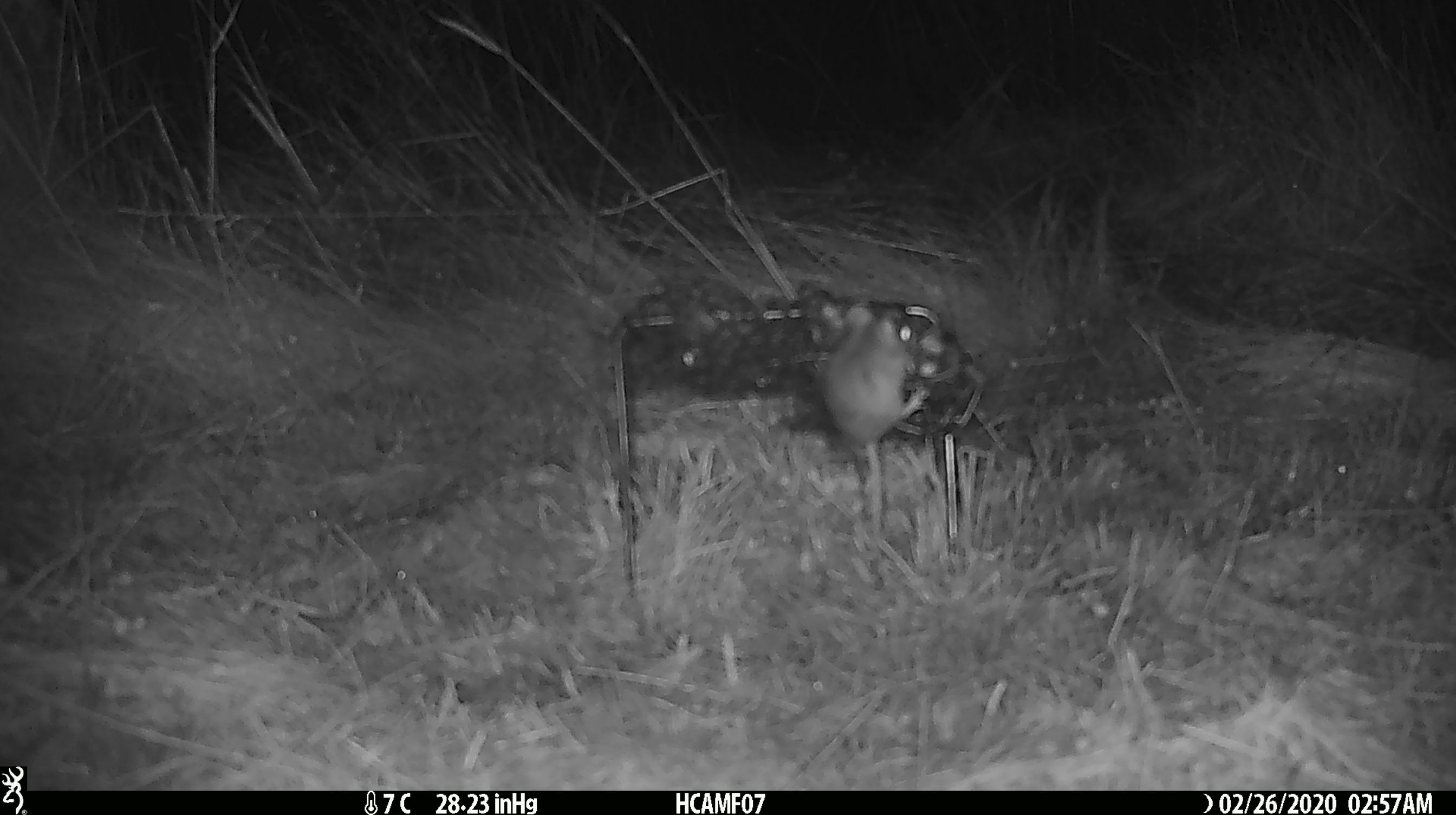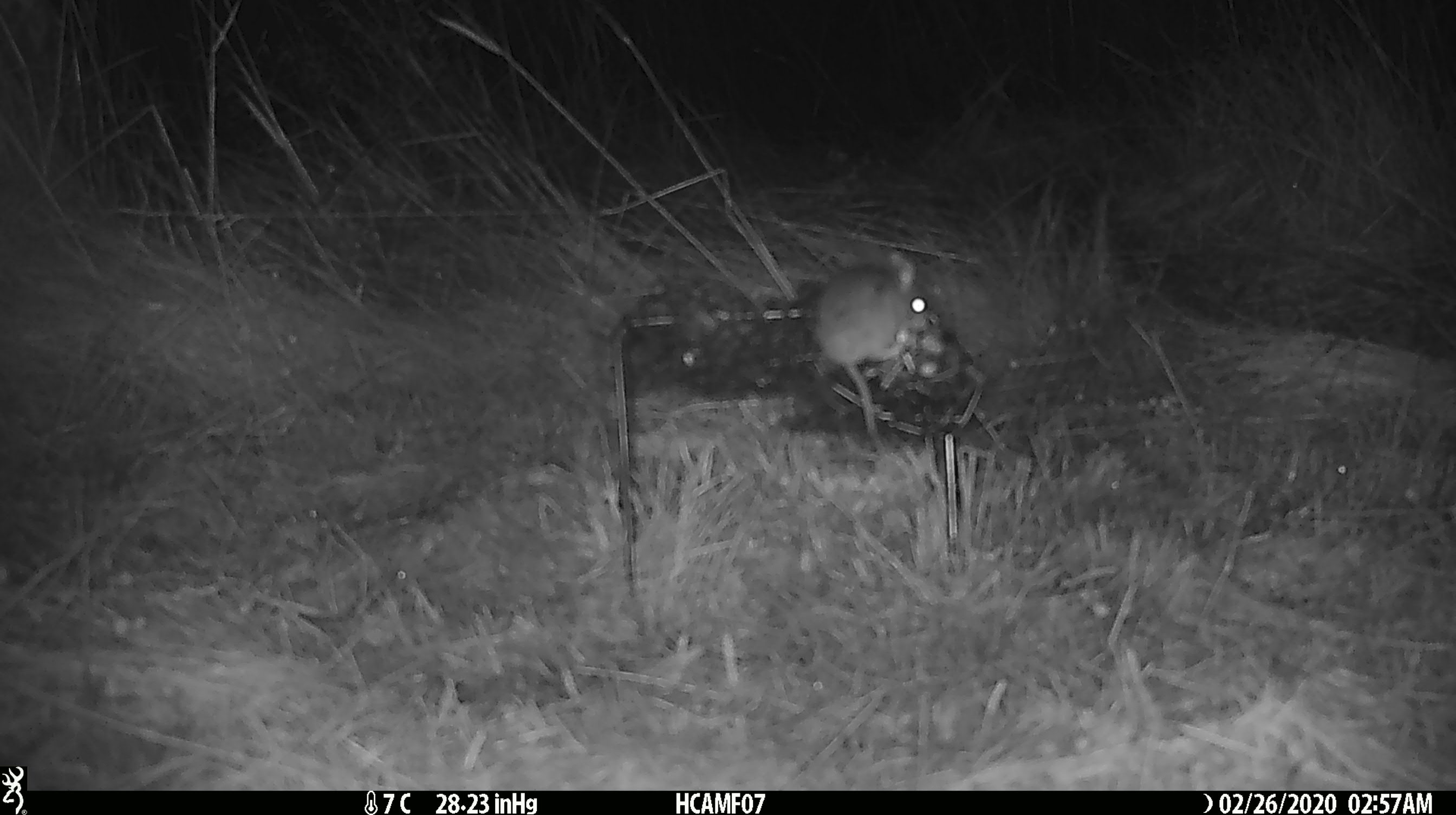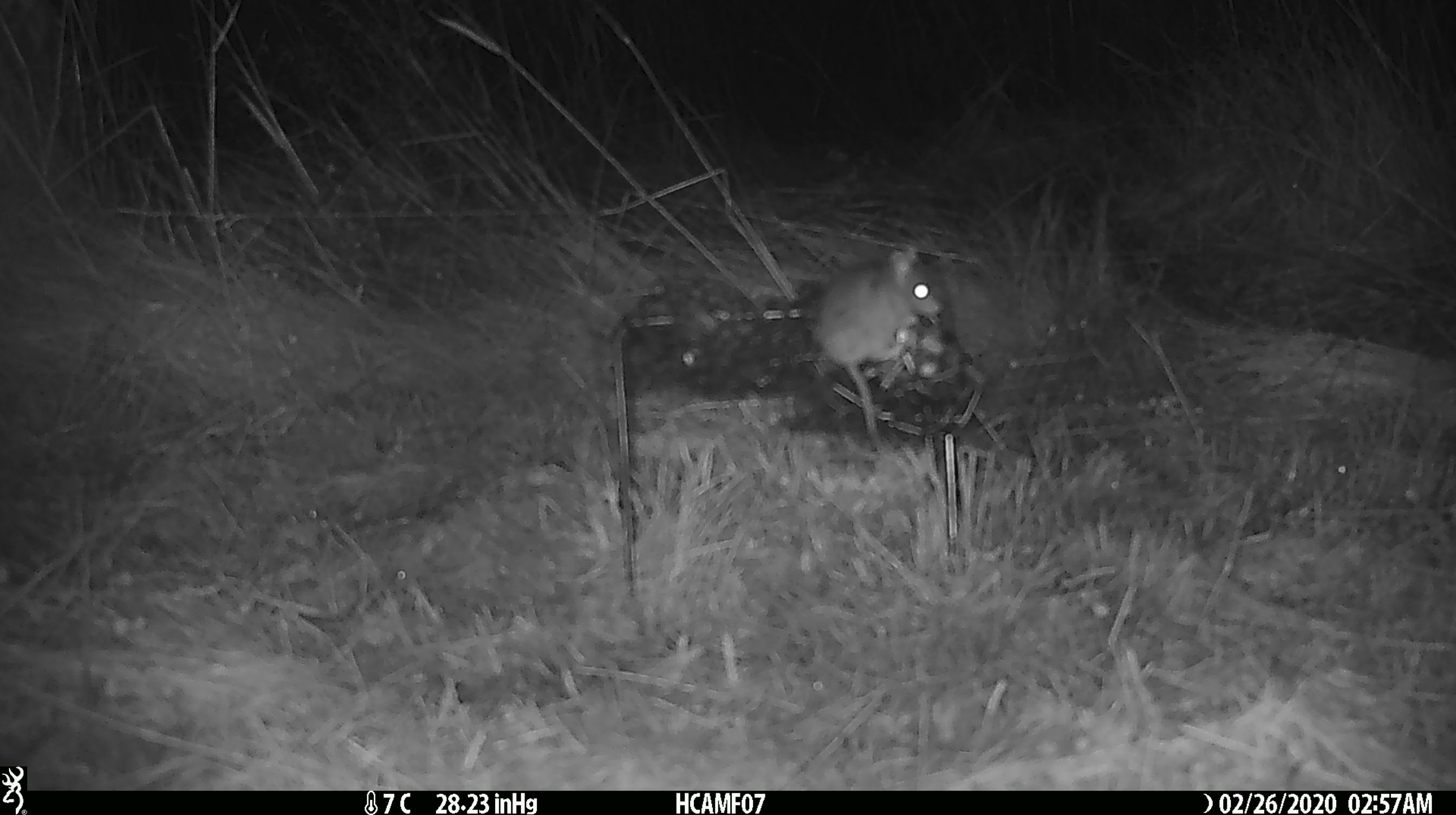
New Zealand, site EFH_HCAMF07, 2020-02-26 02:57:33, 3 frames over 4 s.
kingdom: Animalia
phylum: Chordata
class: Mammalia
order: Rodentia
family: Muridae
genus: Mus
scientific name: Mus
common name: mouse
Mouse (Mus).